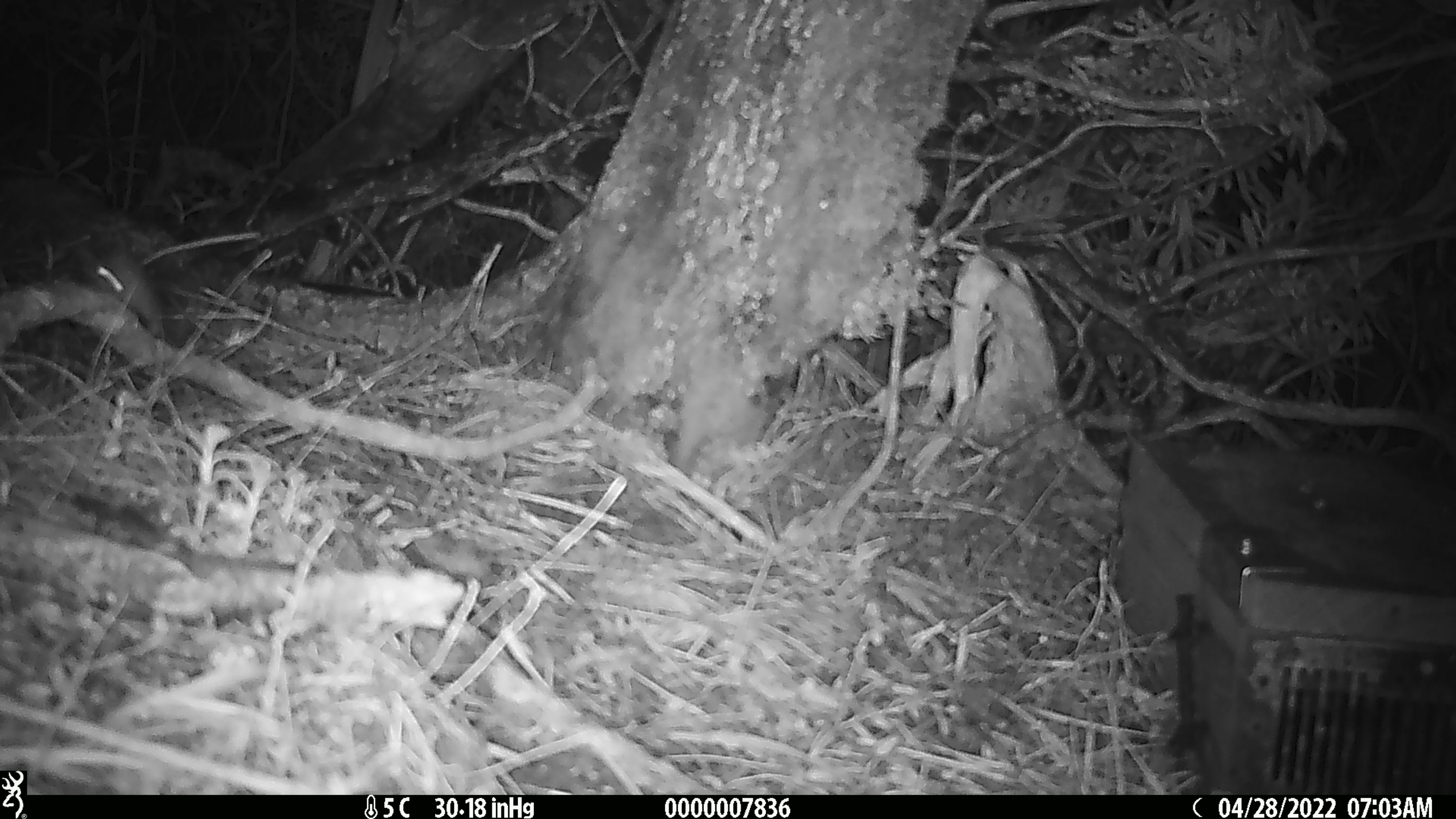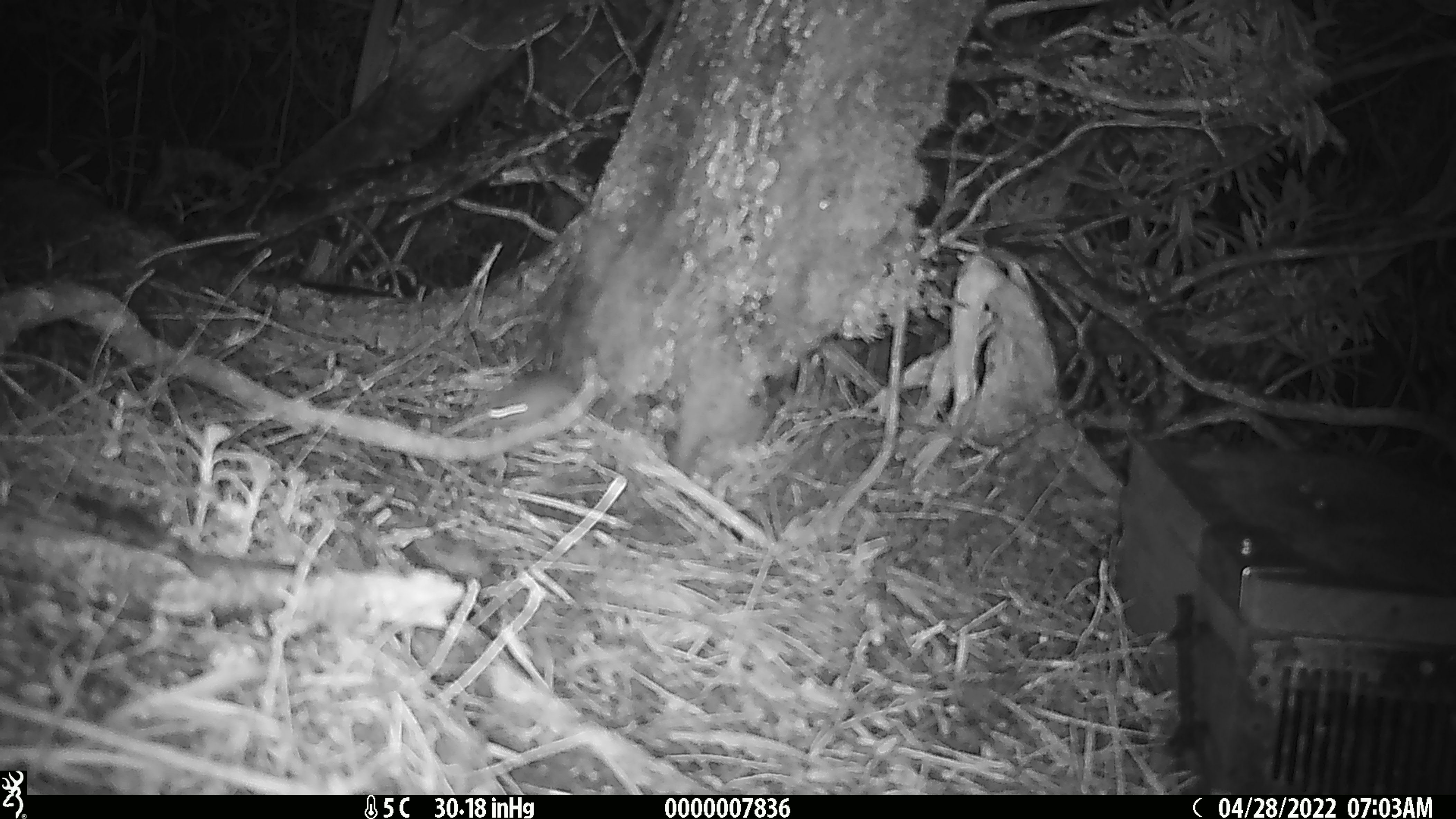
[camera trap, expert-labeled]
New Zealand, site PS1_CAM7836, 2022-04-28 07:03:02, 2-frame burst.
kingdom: Animalia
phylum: Chordata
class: Mammalia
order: Rodentia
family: Muridae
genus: Mus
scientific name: Mus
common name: mouse